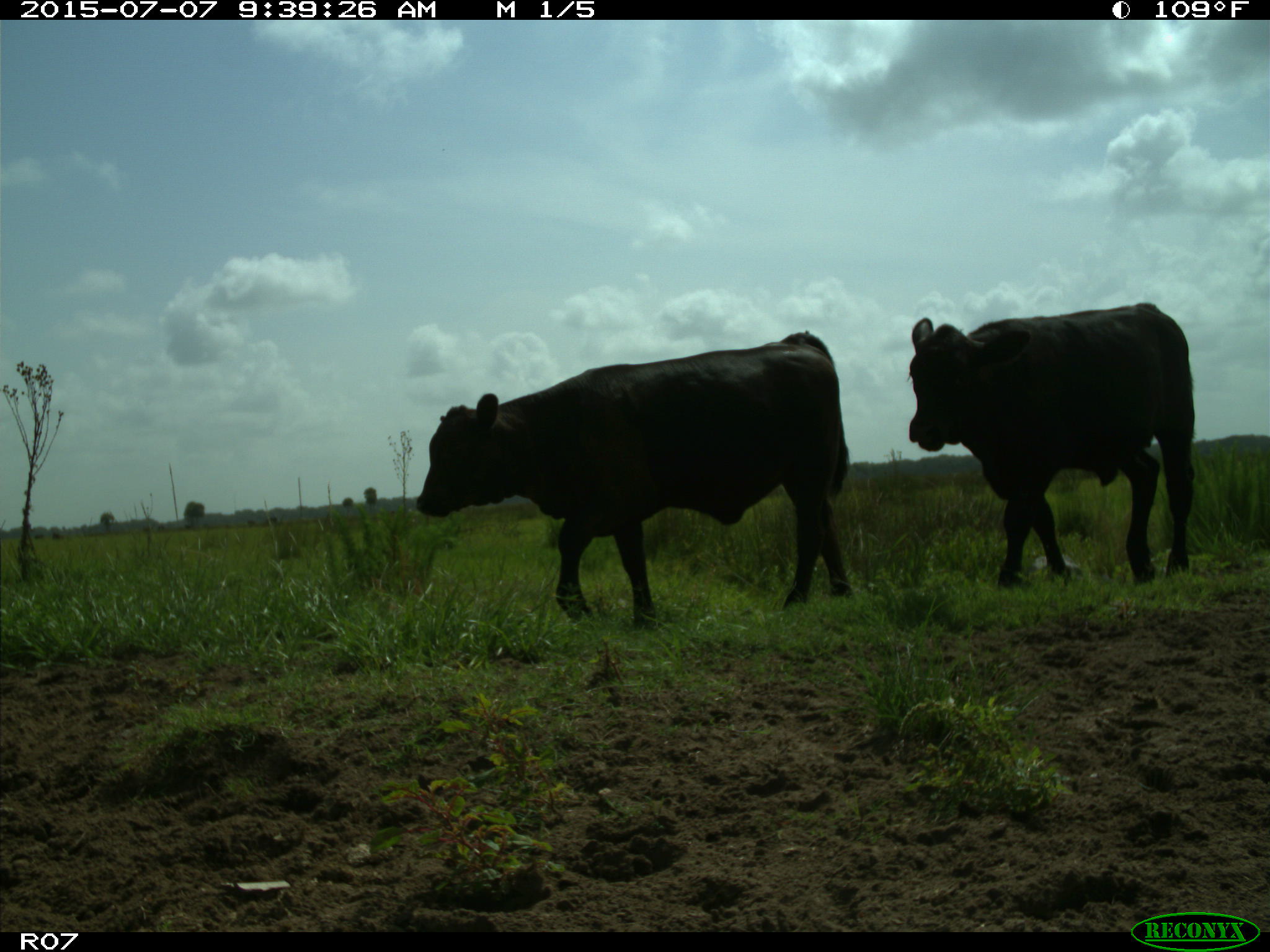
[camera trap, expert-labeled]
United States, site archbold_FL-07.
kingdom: Animalia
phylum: Chordata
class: Mammalia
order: Artiodactyla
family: Bovidae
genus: Bos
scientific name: Bos taurus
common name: domestic cow